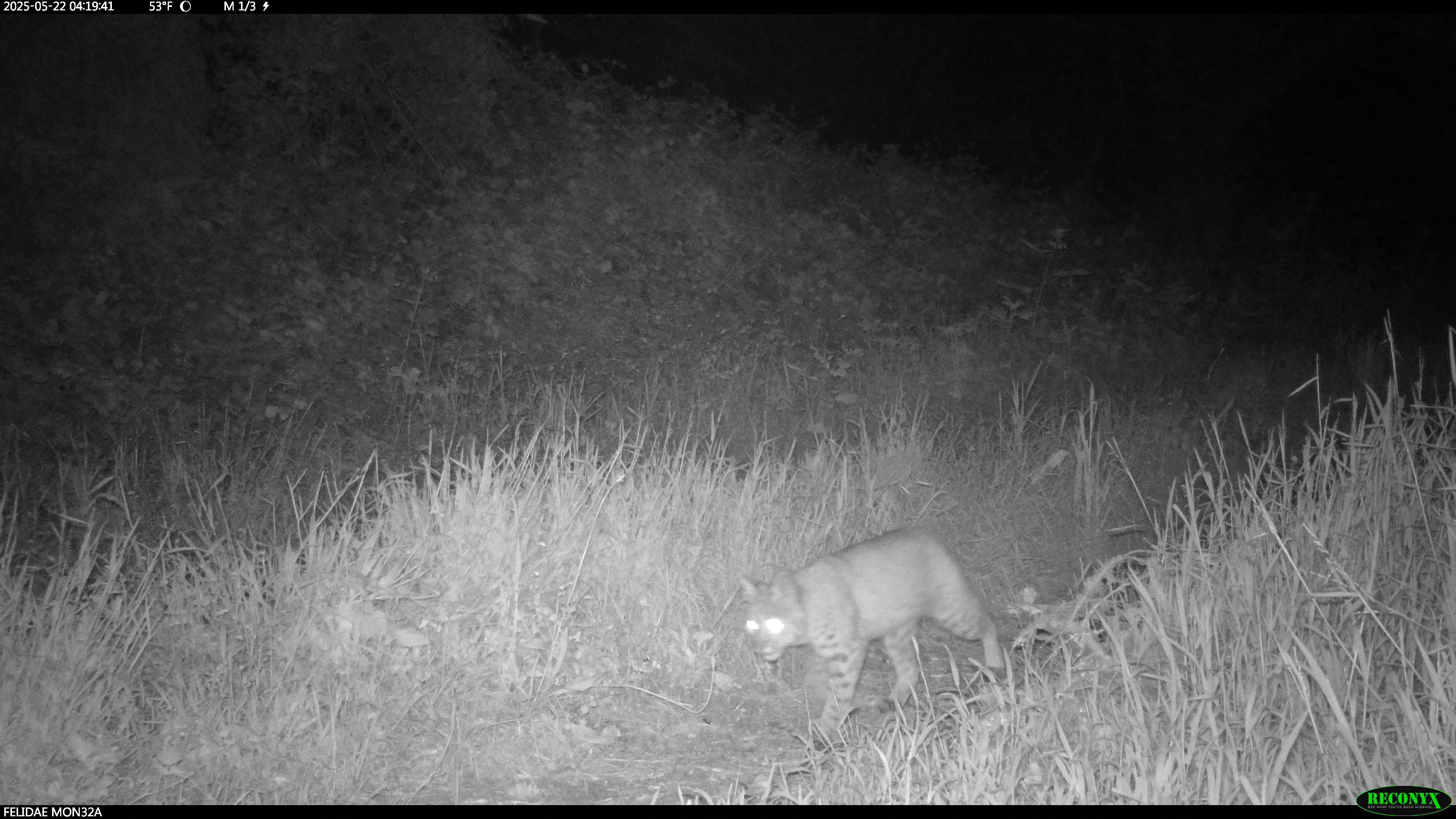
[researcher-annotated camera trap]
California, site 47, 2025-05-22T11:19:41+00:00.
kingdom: Animalia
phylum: Chordata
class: Mammalia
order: Carnivora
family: Felidae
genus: Lynx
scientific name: Lynx rufus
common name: bobcat